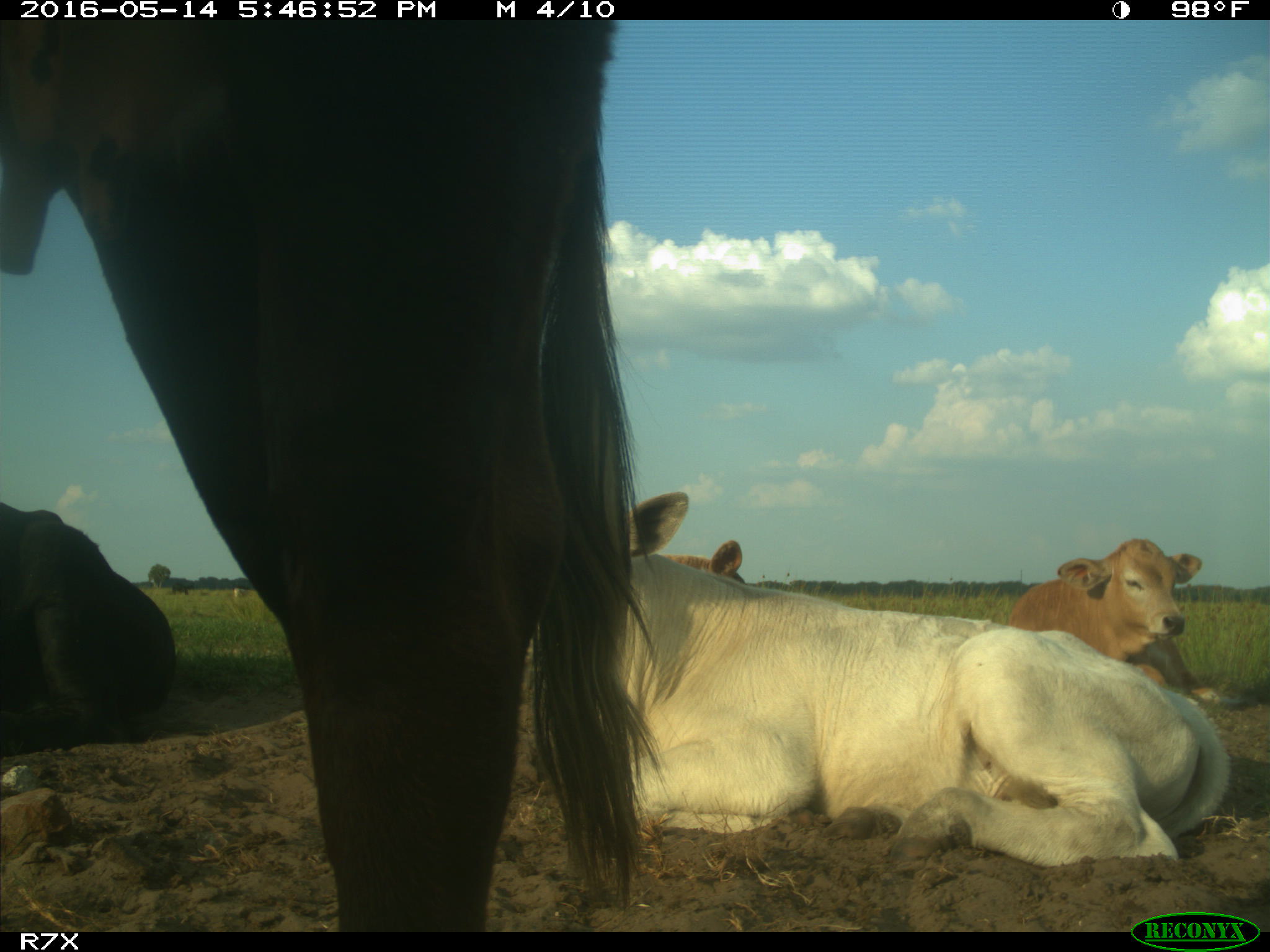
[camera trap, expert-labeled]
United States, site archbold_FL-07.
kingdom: Animalia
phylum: Chordata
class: Mammalia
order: Artiodactyla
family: Bovidae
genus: Bos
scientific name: Bos taurus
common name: domestic cow